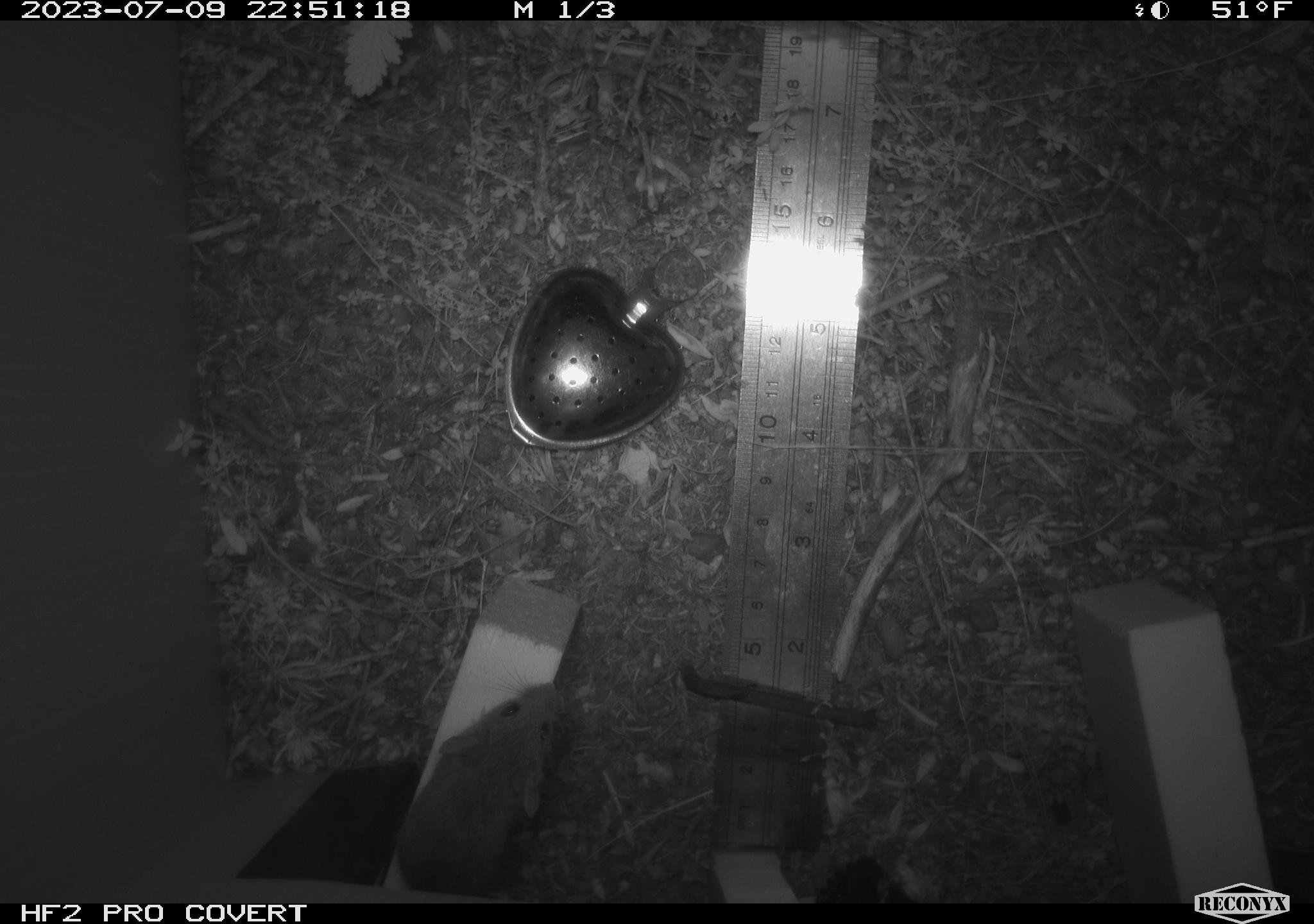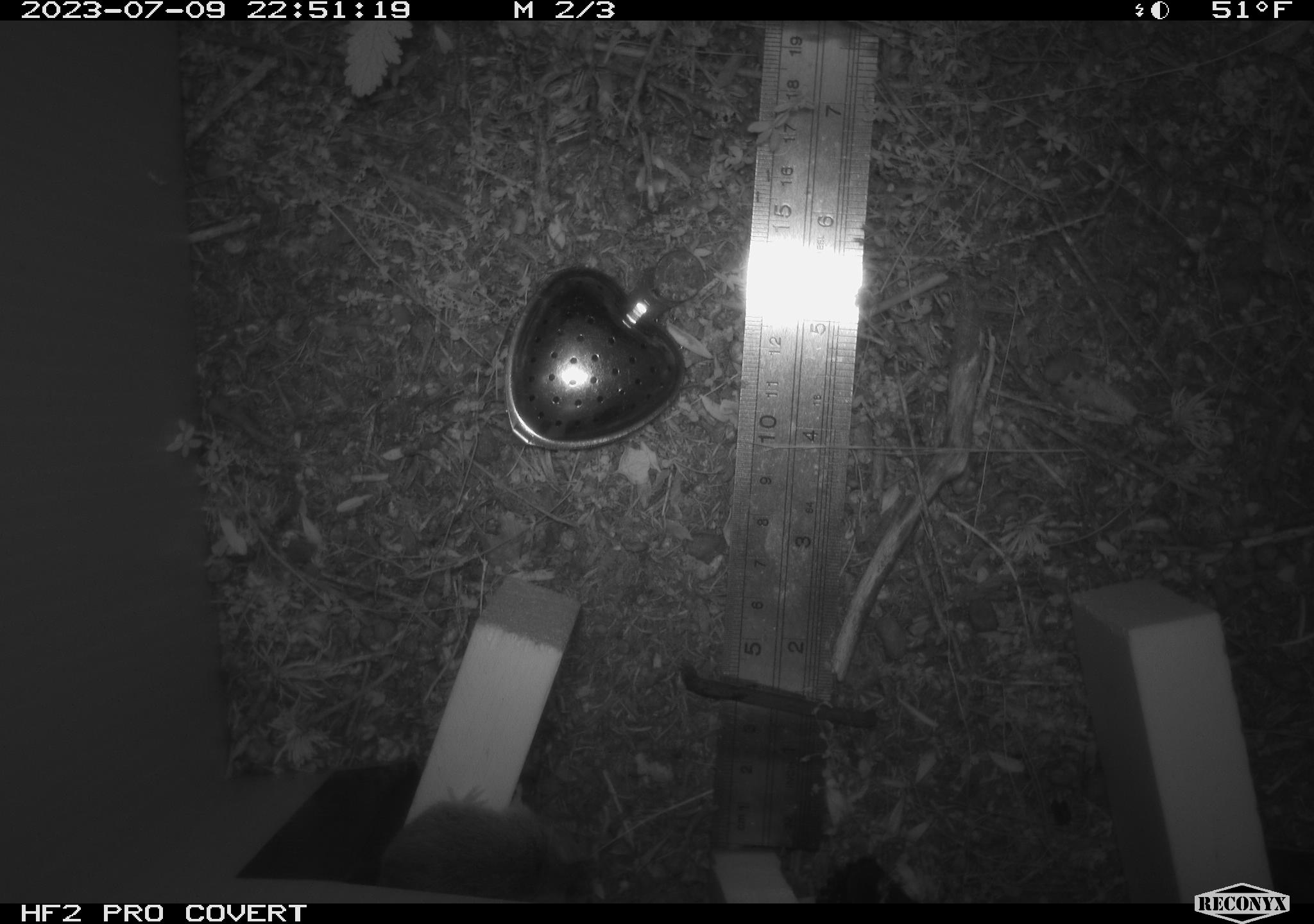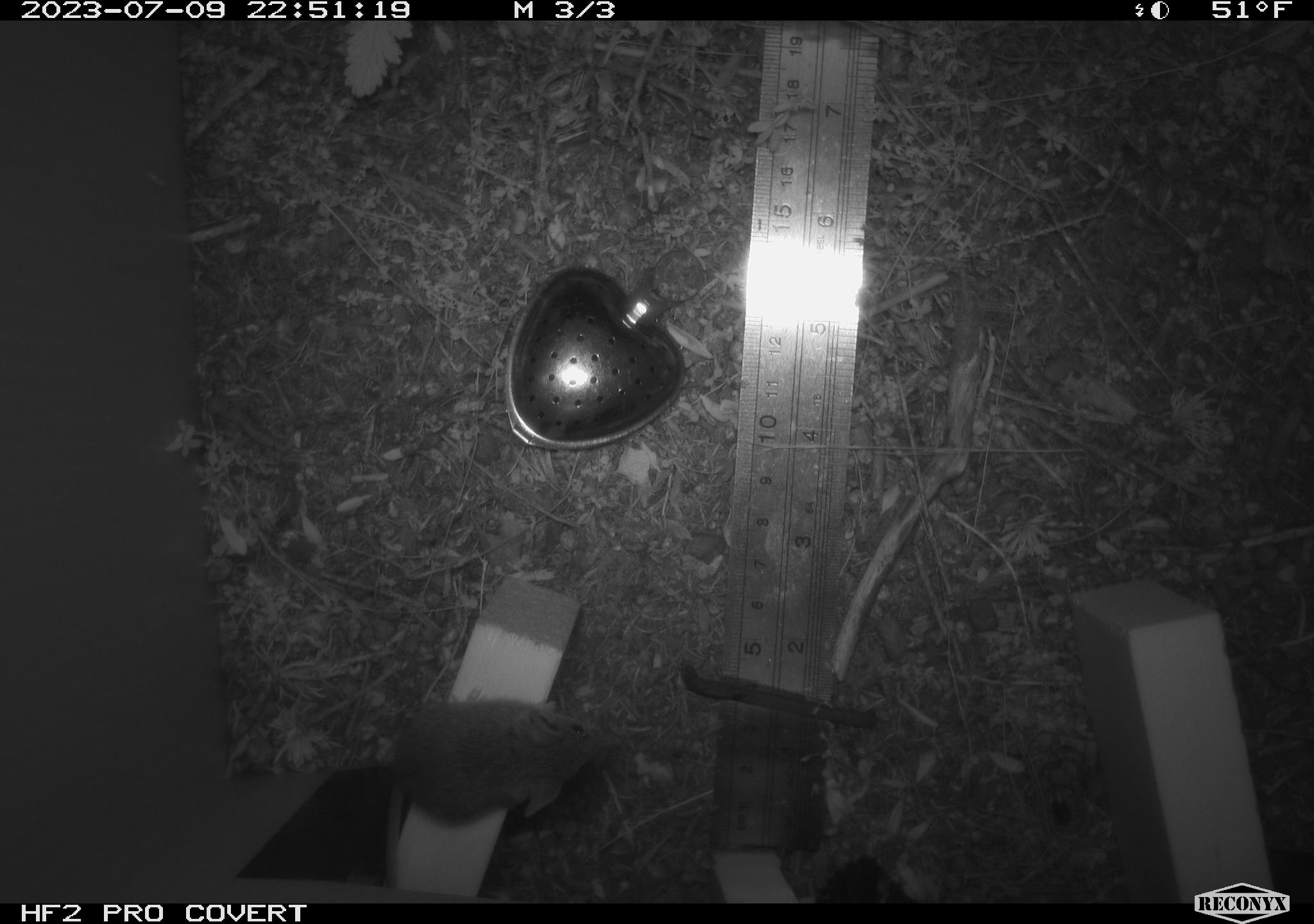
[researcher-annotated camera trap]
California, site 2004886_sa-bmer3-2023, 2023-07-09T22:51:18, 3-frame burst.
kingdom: Animalia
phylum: Chordata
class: Mammalia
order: Rodentia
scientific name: Rodentia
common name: mouse species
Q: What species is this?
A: Mouse species (Rodentia).